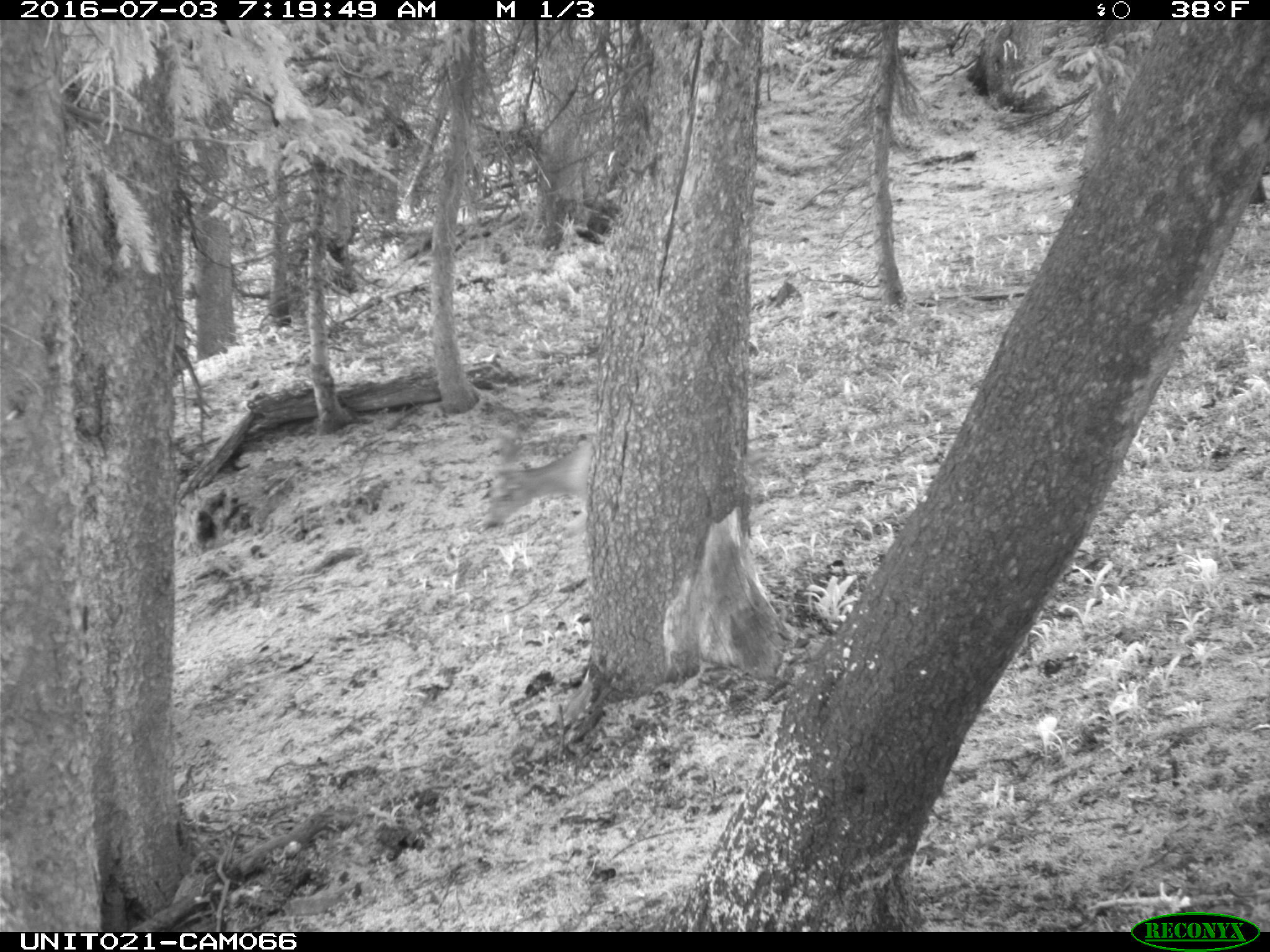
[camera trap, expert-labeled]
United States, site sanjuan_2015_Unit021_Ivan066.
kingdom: Animalia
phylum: Chordata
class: Mammalia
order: Artiodactyla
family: Cervidae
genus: Odocoileus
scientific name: Odocoileus hemionus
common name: mule deer